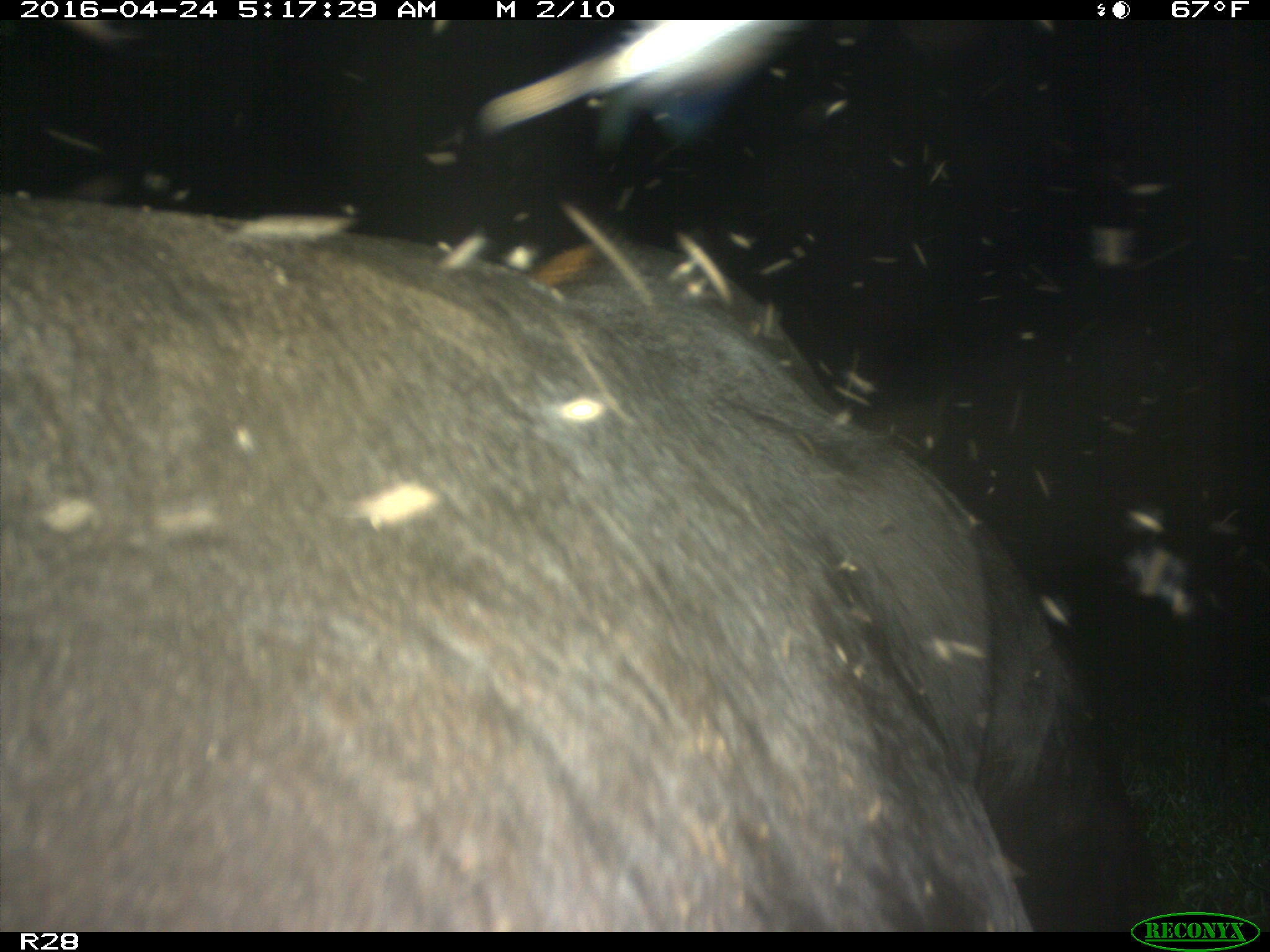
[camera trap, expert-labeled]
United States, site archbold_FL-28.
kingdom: Animalia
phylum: Chordata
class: Mammalia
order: Artiodactyla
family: Suidae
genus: Sus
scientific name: Sus scrofa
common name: wild boar